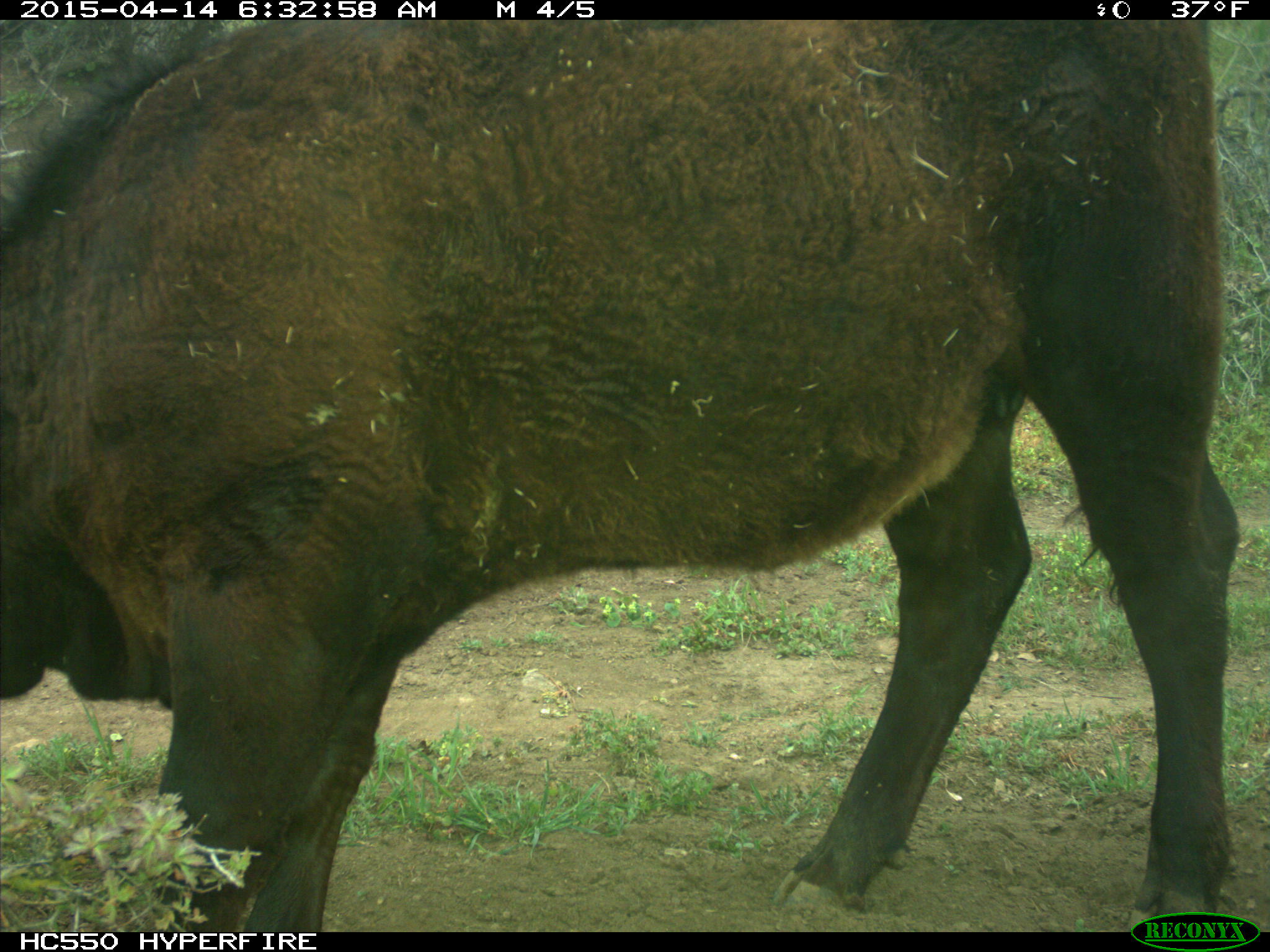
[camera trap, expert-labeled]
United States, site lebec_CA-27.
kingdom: Animalia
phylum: Chordata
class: Mammalia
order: Artiodactyla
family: Bovidae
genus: Bos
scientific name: Bos taurus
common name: domestic cow